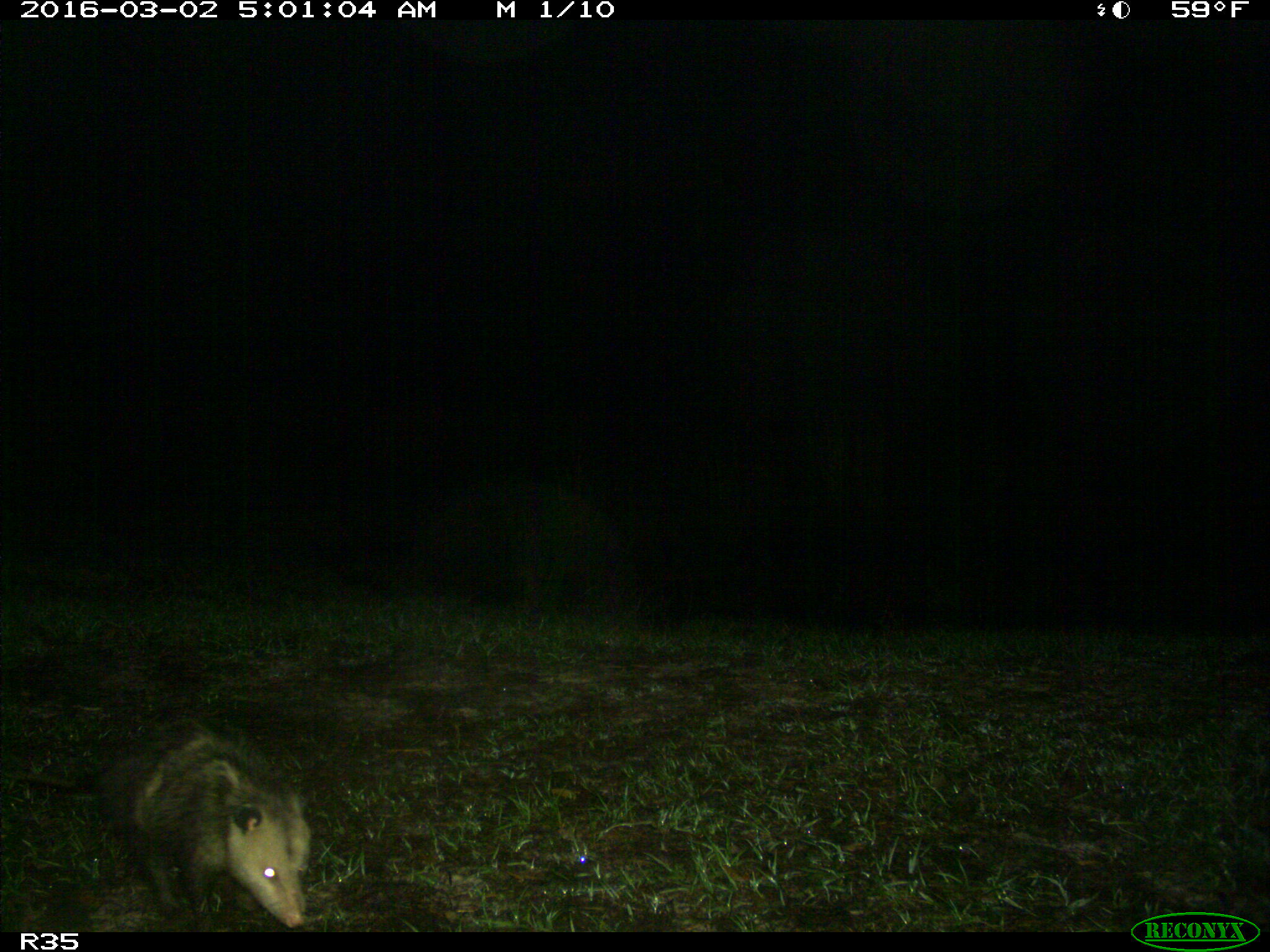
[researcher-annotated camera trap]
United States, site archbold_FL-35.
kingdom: Animalia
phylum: Chordata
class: Mammalia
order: Didelphimorphia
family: Didelphidae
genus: Didelphis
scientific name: Didelphis virginiana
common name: virginia opossum